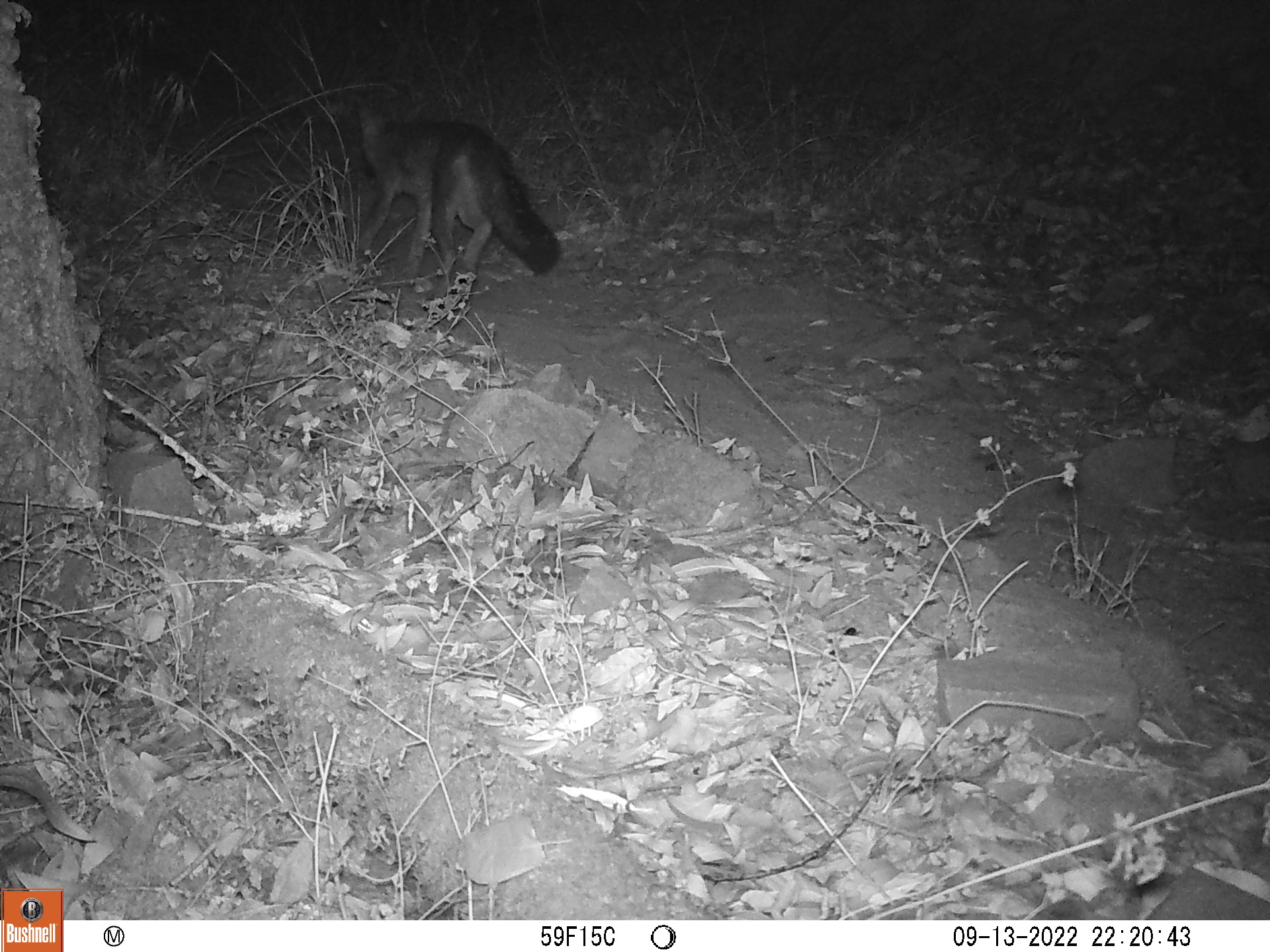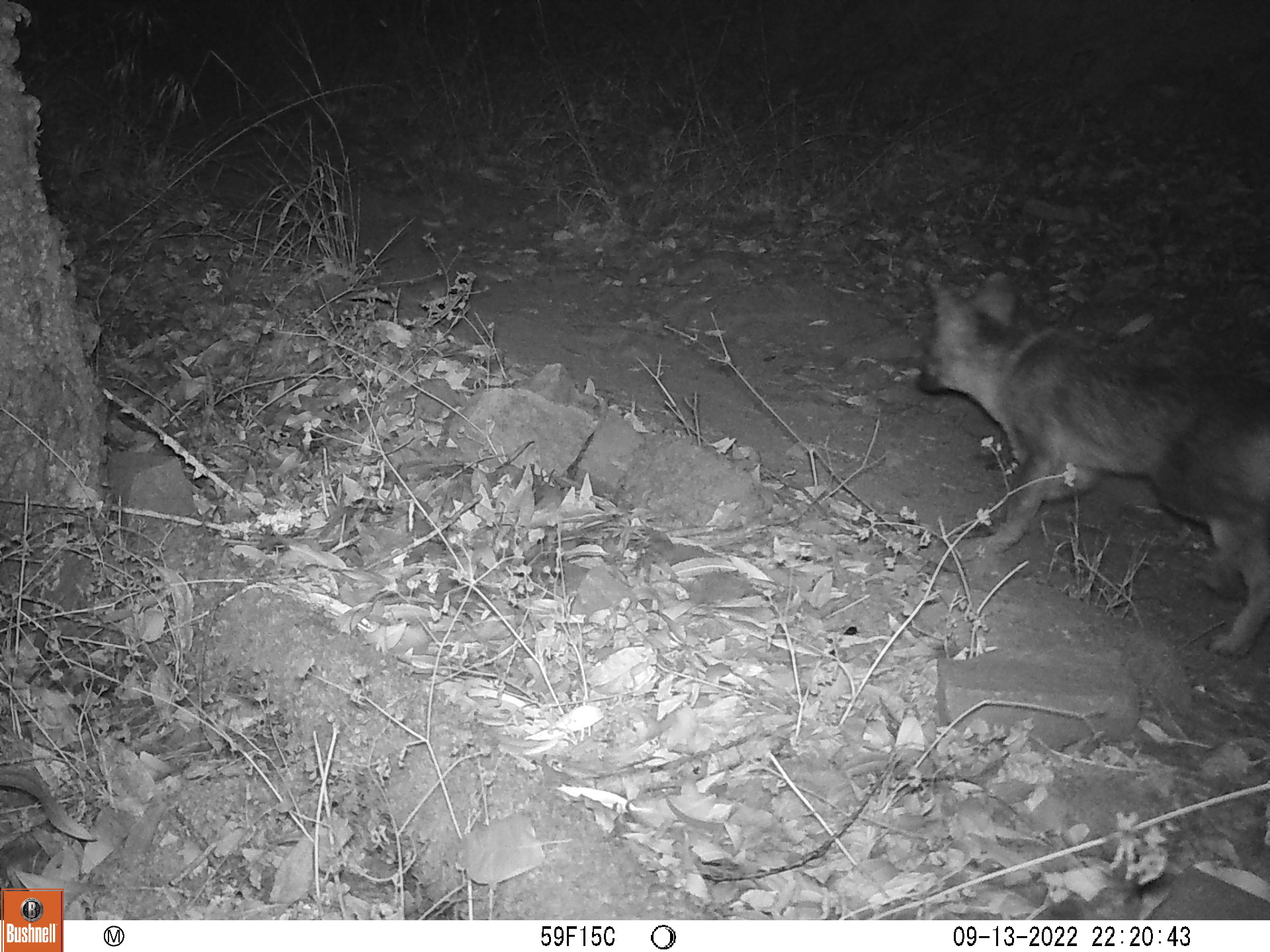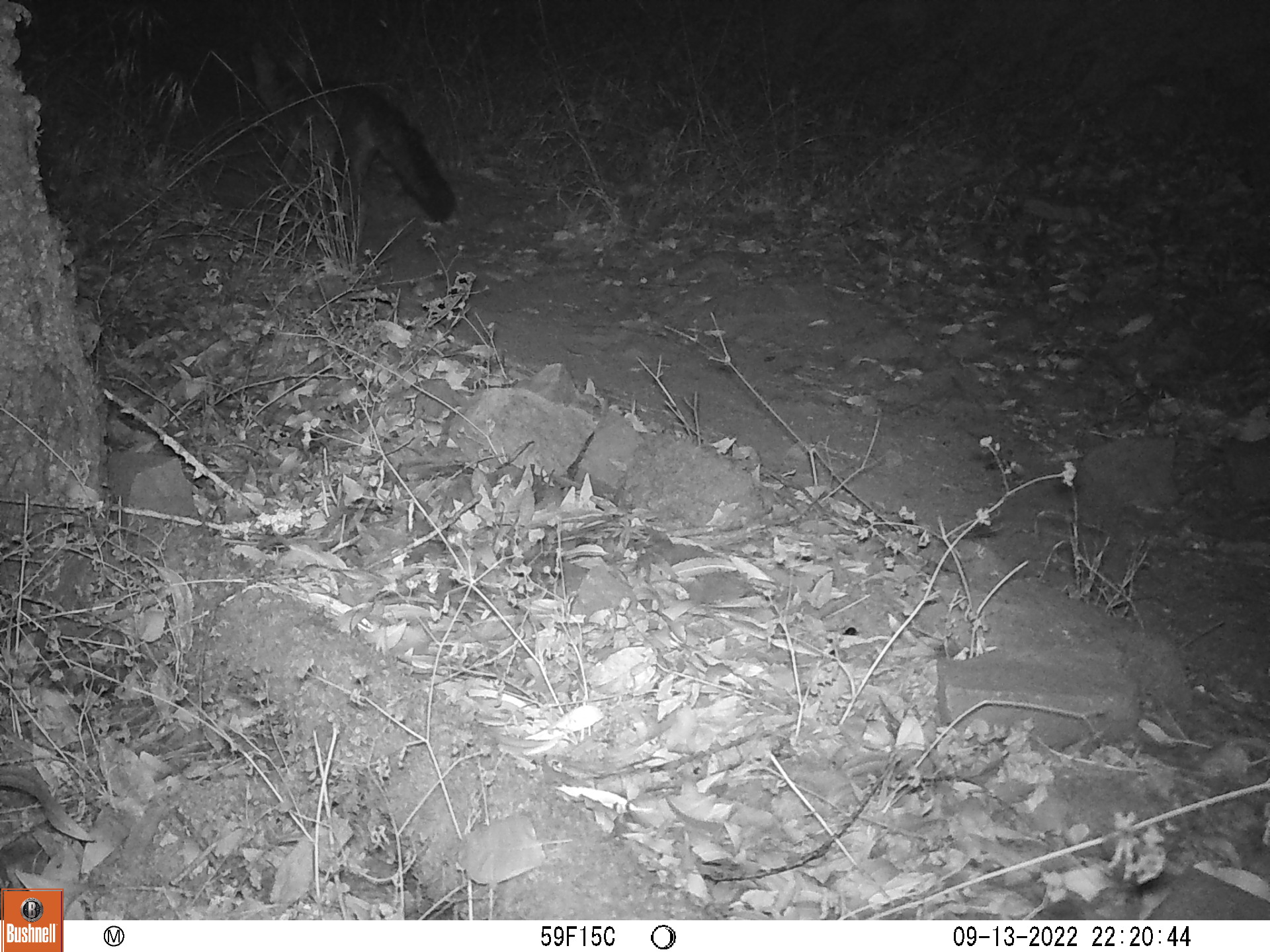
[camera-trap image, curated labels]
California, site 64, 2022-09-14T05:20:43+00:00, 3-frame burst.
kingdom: Animalia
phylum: Chordata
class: Mammalia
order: Carnivora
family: Canidae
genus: Urocyon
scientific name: Urocyon cinereoargenteus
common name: gray fox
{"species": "gray fox (Urocyon cinereoargenteus)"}